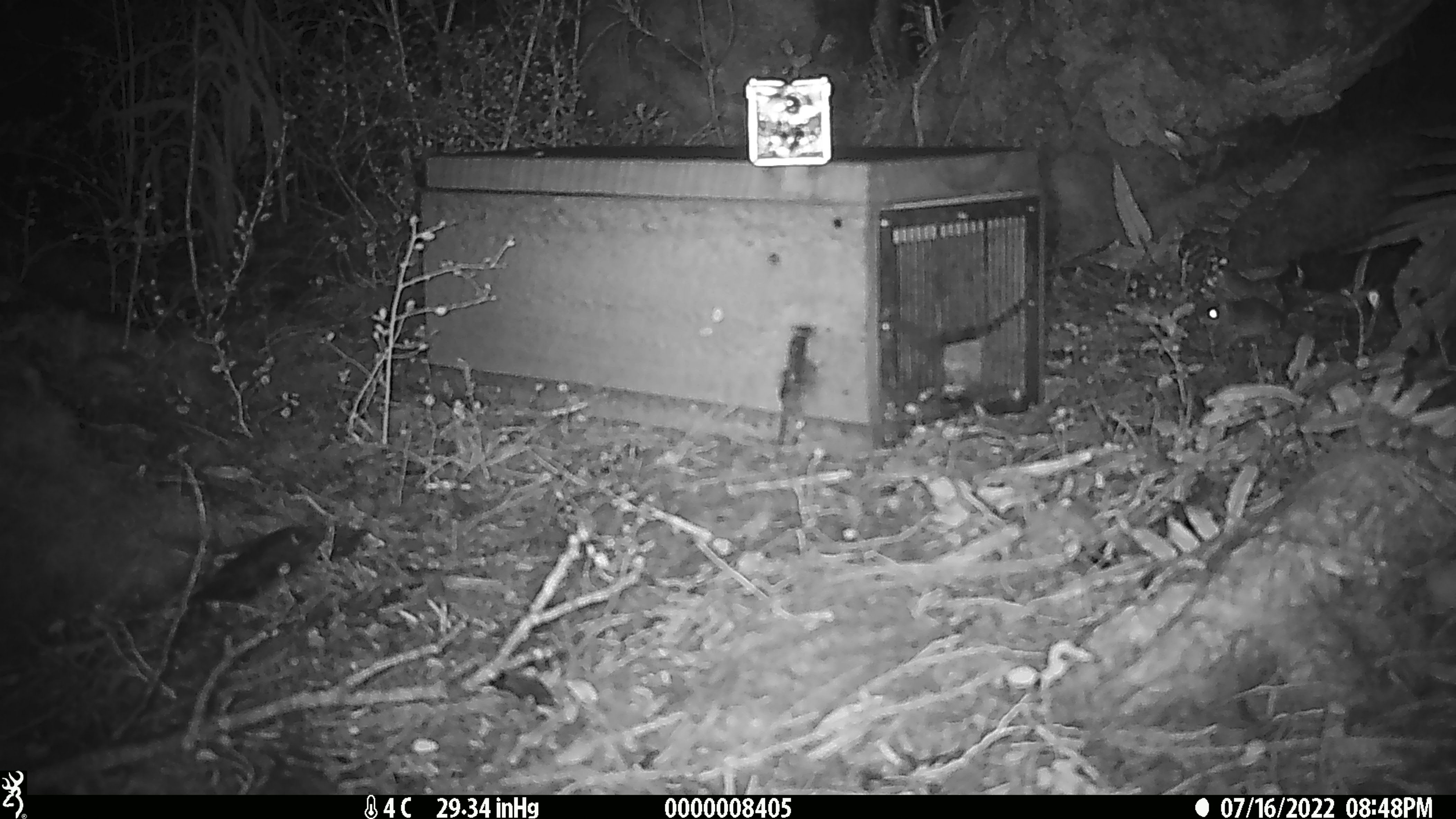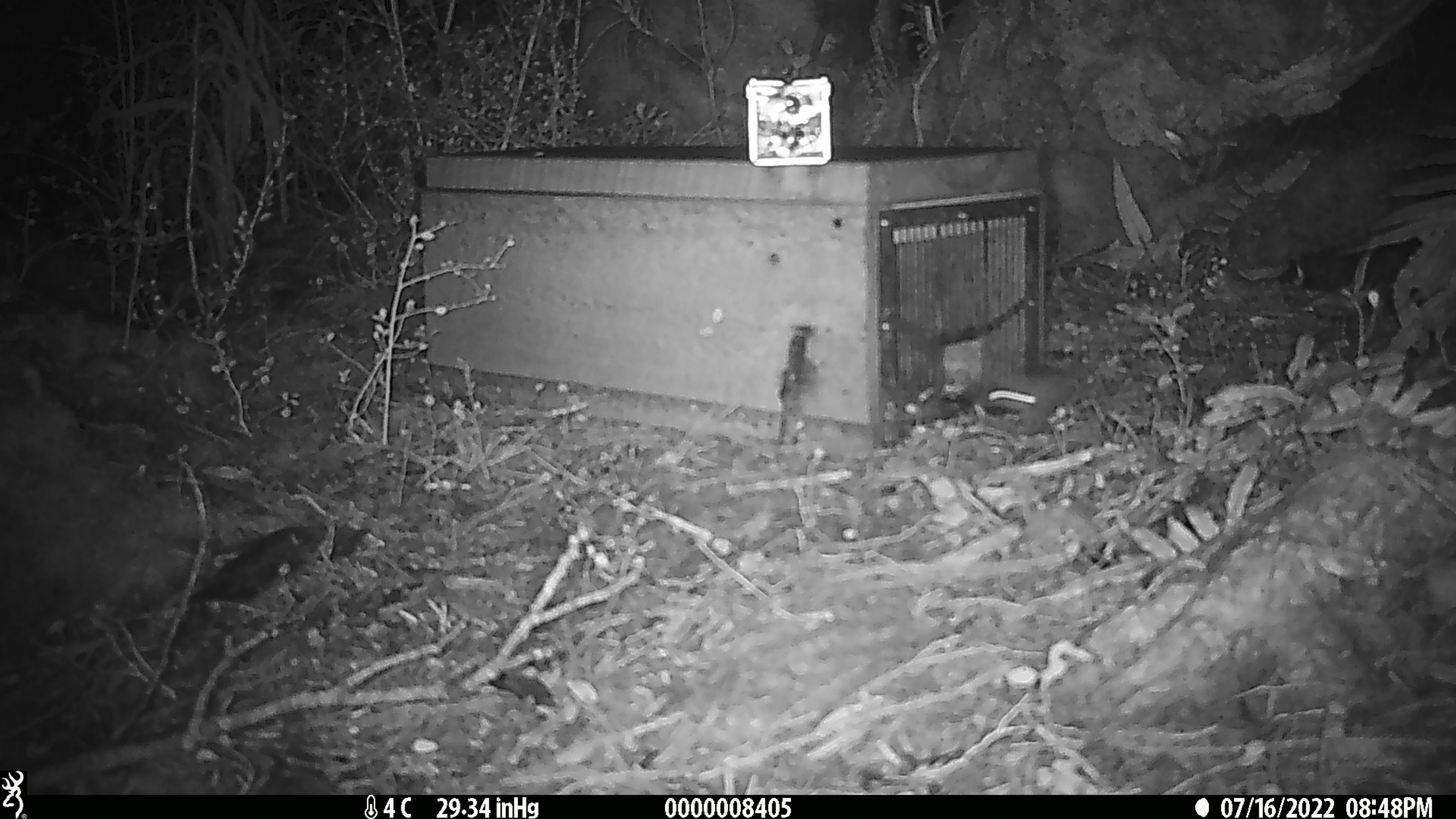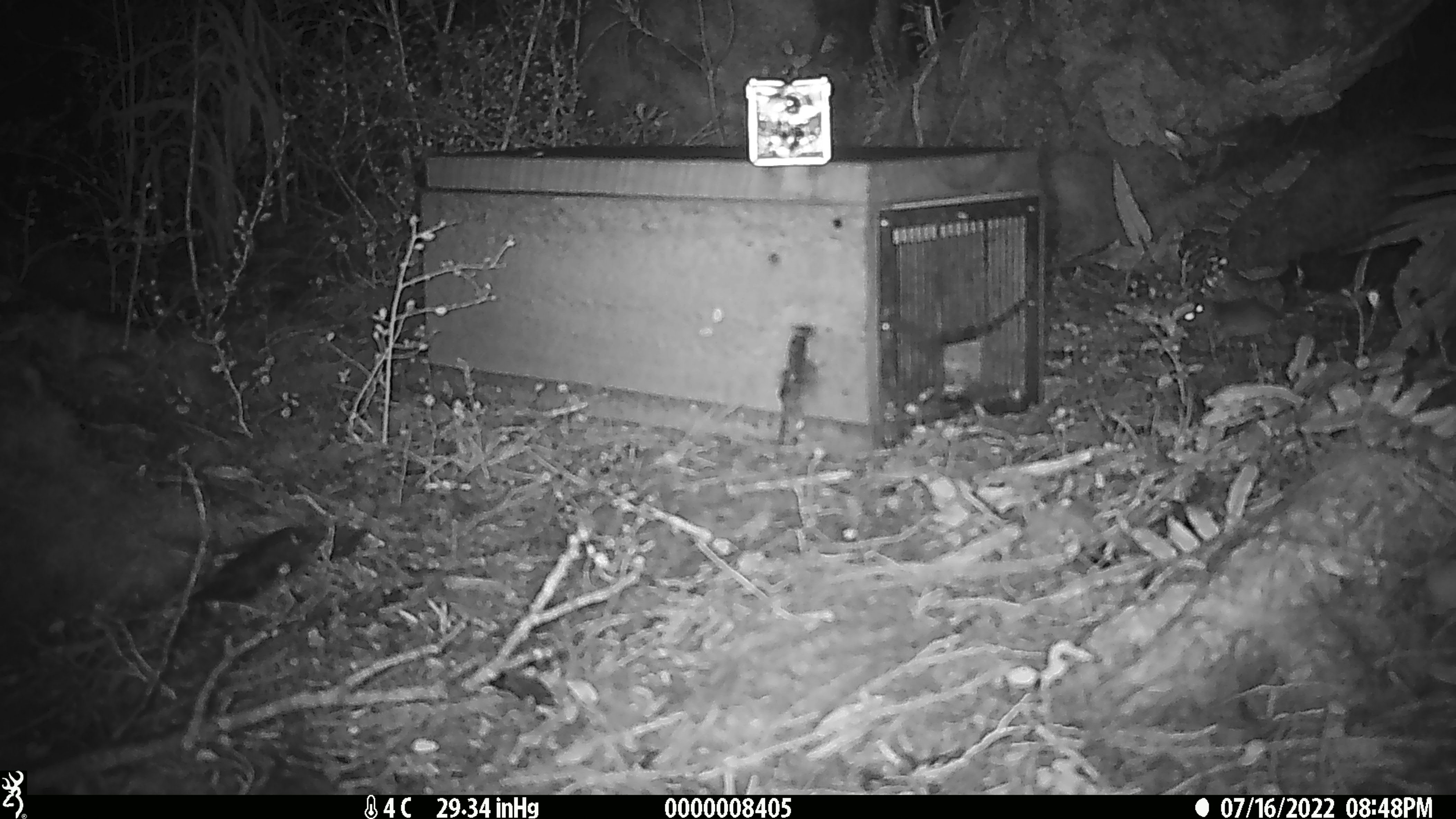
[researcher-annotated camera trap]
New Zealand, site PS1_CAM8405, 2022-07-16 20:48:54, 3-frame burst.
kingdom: Animalia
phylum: Chordata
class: Mammalia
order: Rodentia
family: Muridae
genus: Mus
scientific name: Mus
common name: mouse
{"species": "mouse (Mus)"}